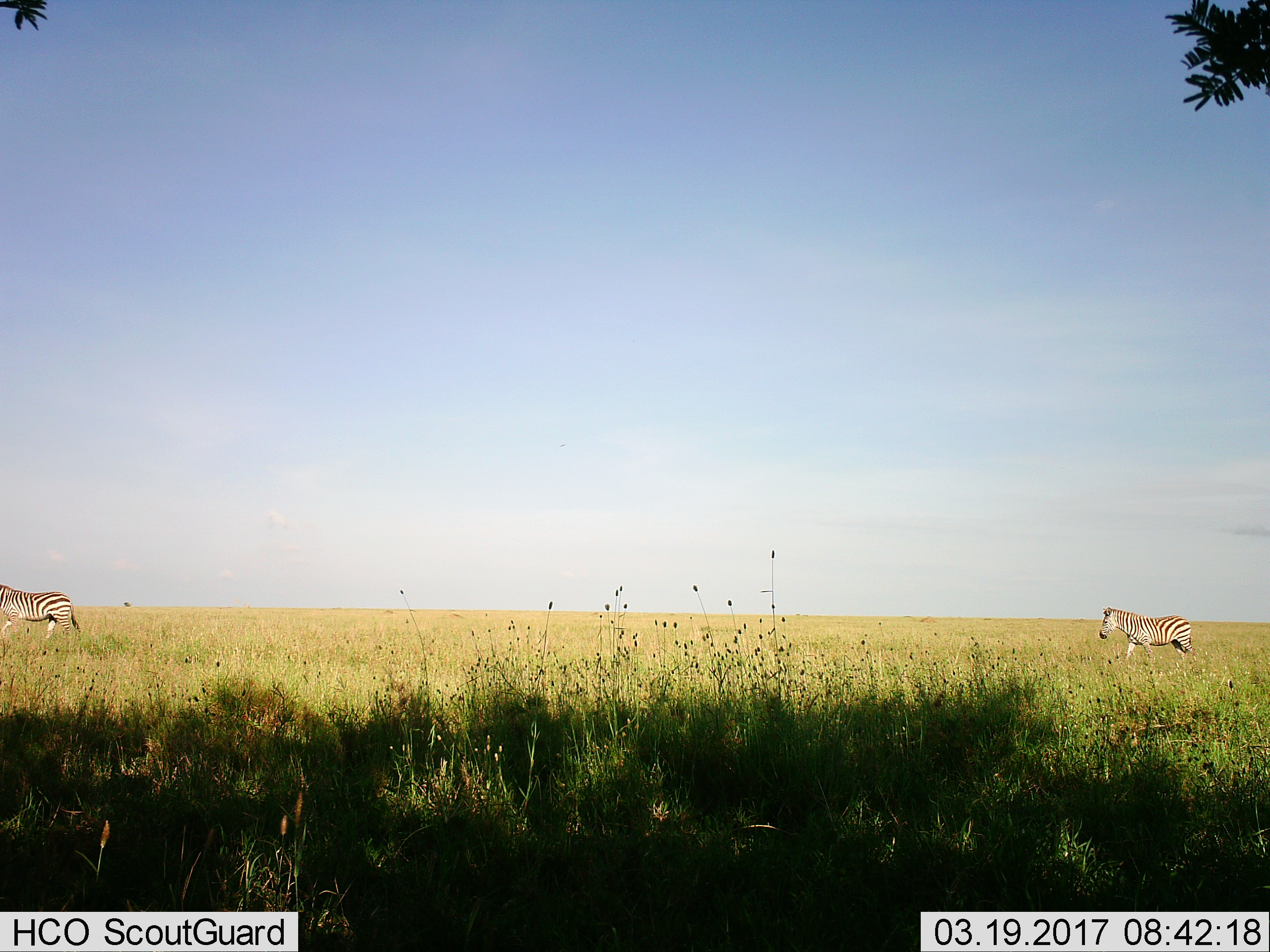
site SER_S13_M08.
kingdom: Animalia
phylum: Chordata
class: Mammalia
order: Perissodactyla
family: Equidae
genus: Equus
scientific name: Equus quagga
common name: plains zebra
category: zebraplains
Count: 2.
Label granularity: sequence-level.